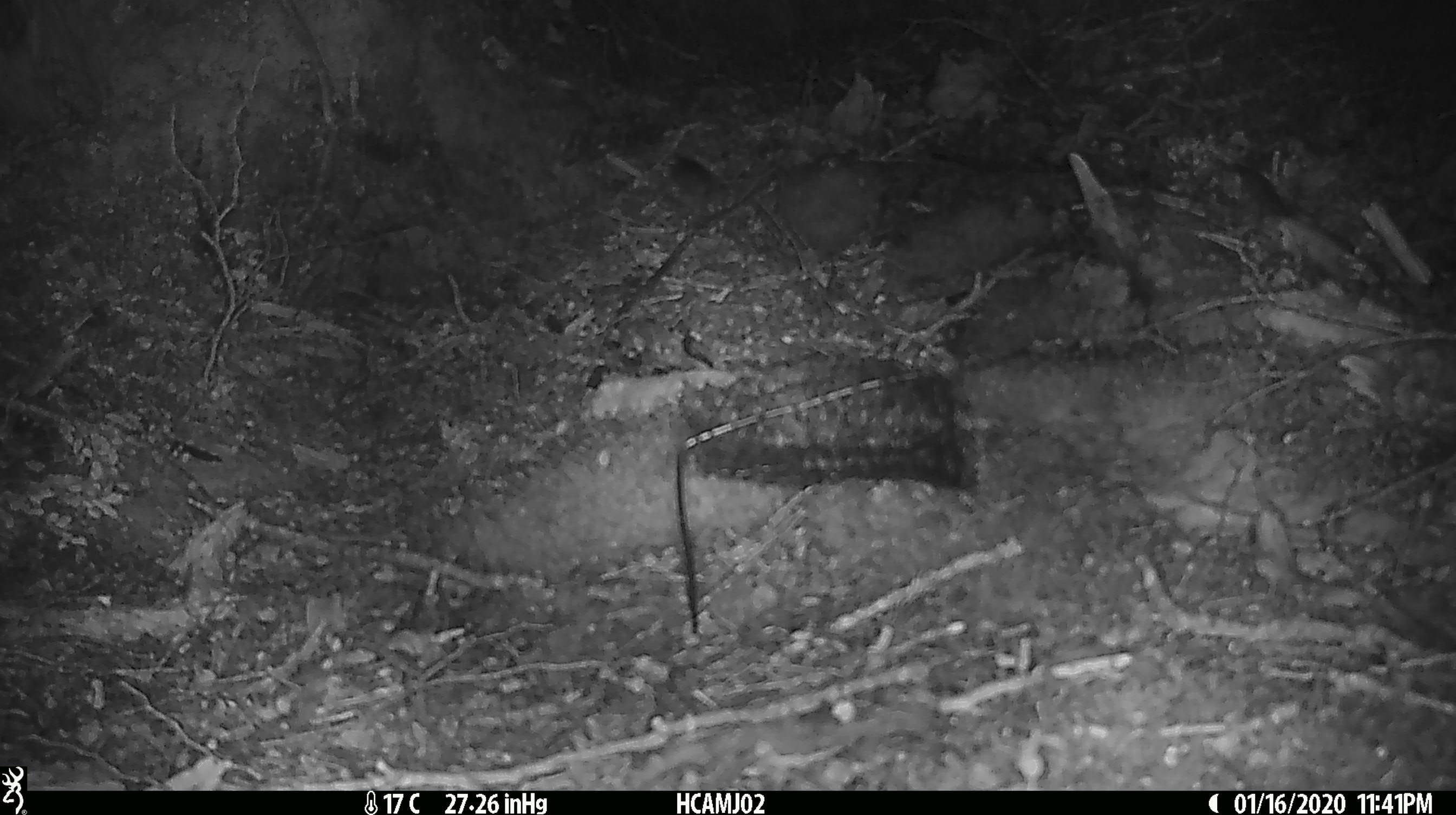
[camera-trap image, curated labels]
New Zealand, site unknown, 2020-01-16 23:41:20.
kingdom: Animalia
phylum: Chordata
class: Mammalia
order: Rodentia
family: Muridae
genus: Mus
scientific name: Mus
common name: mouse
Mouse (Mus).